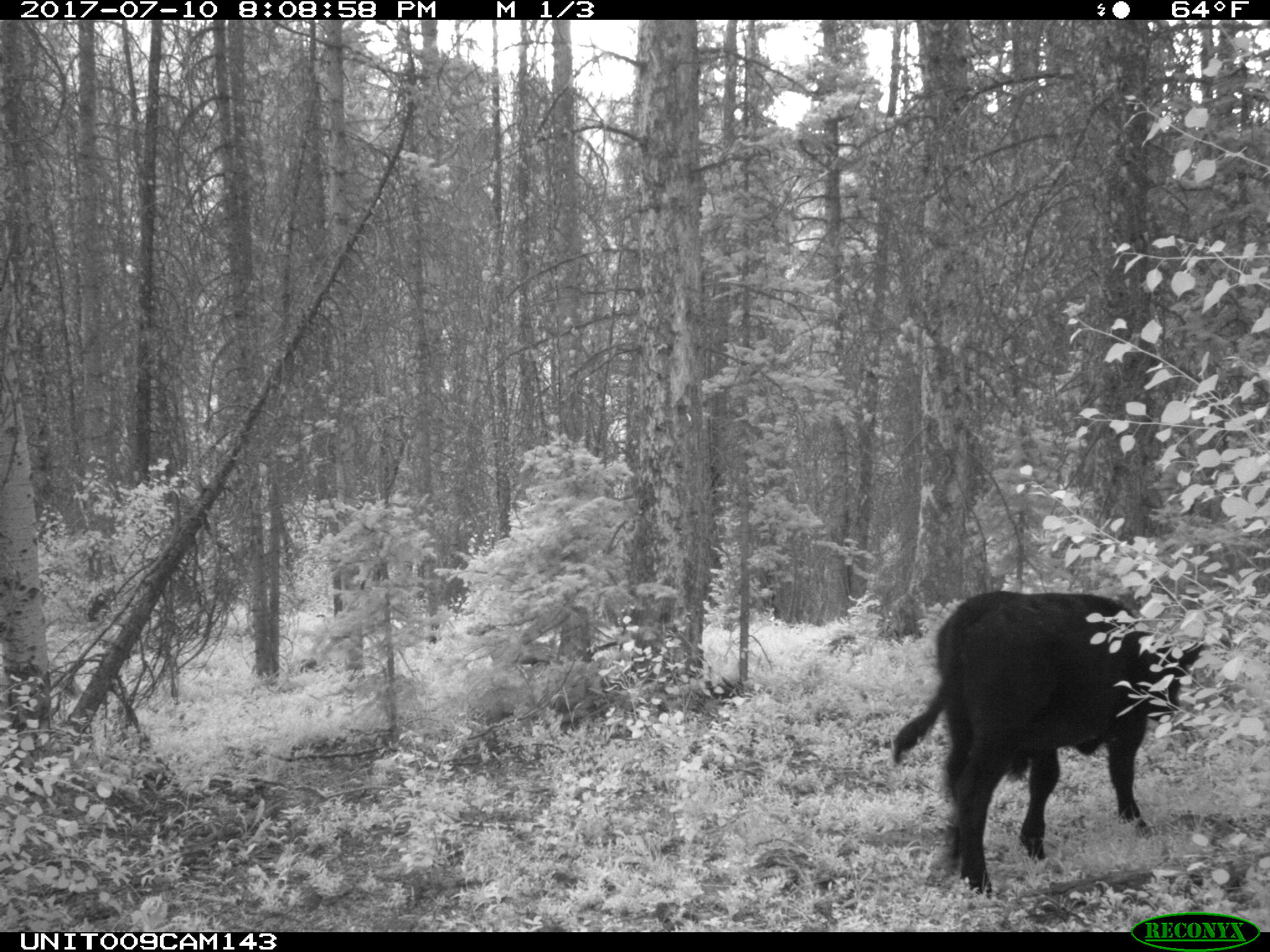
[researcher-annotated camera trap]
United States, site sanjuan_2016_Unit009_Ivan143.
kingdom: Animalia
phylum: Chordata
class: Mammalia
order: Artiodactyla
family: Bovidae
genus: Bos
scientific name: Bos taurus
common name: domestic cow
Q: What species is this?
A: Bos taurus (domestic cow).